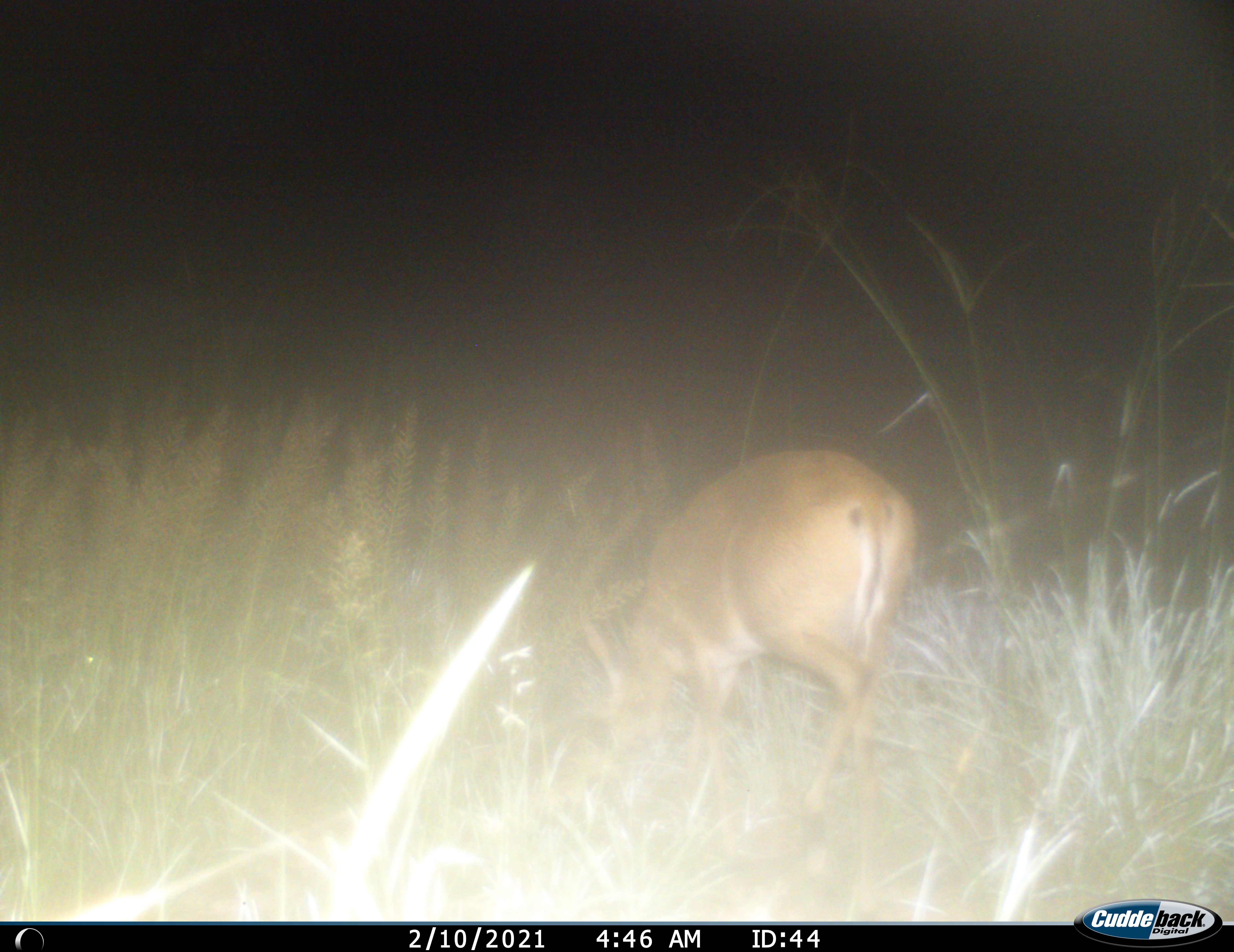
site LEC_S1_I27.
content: unidentified animal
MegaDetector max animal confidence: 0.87